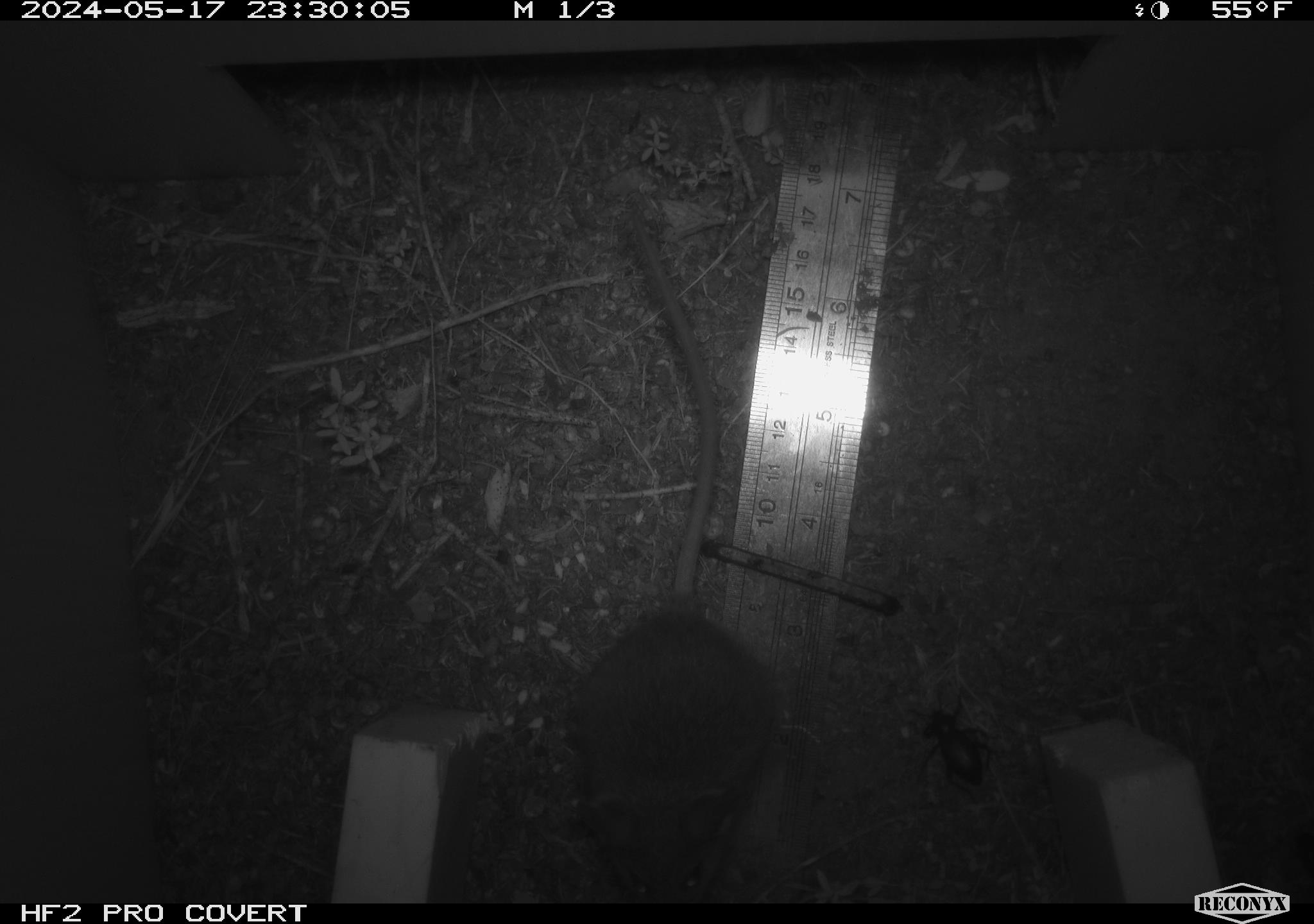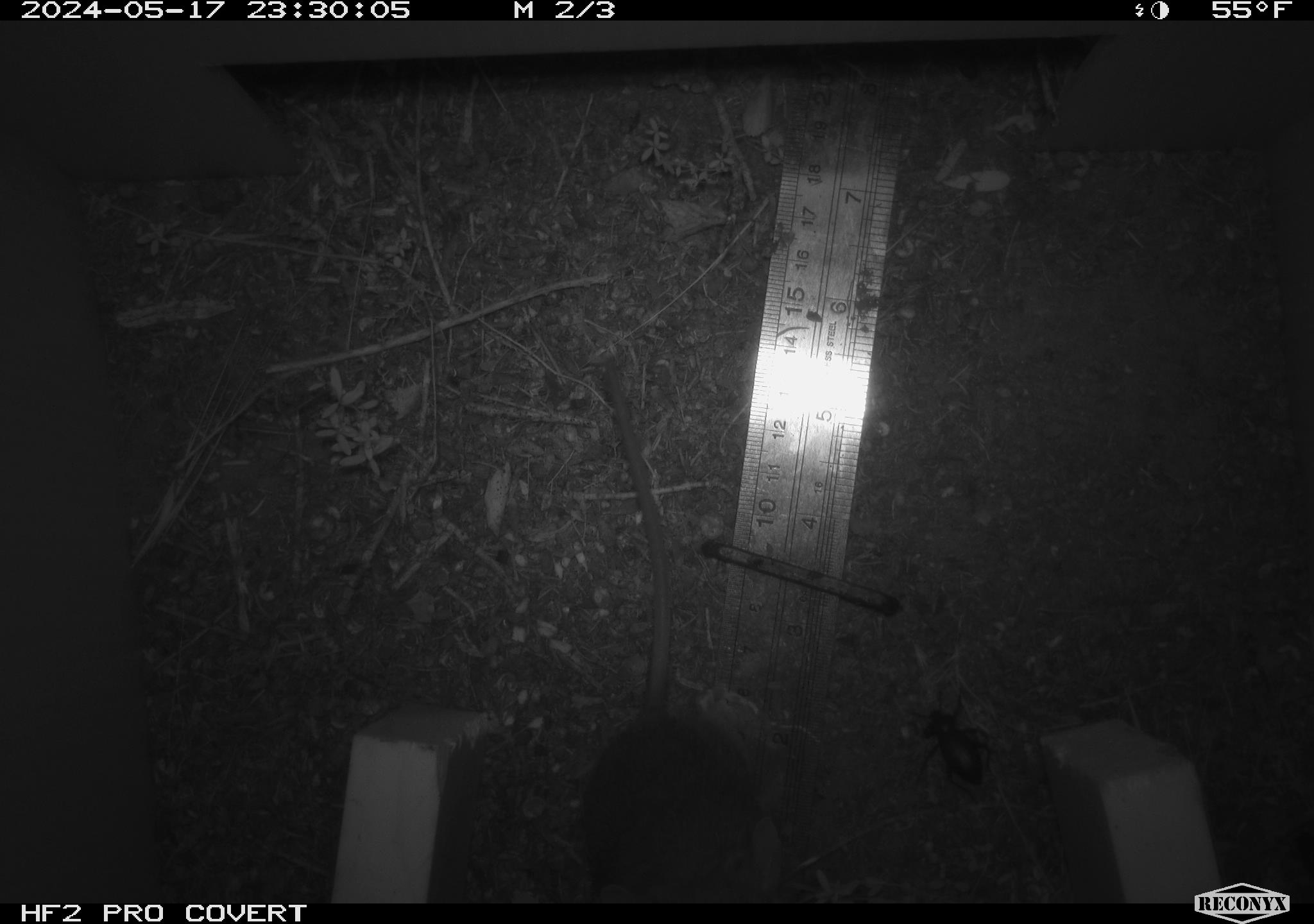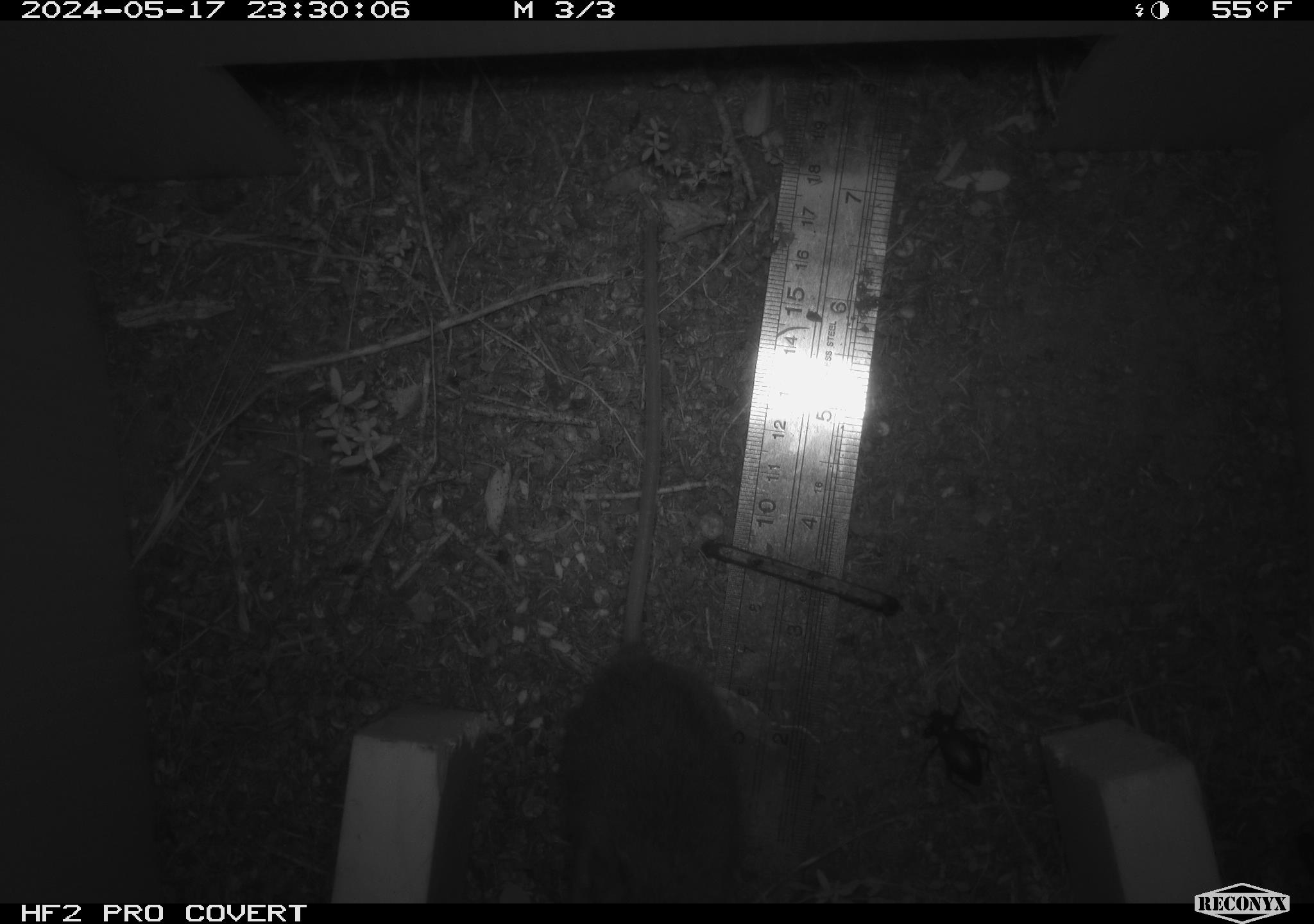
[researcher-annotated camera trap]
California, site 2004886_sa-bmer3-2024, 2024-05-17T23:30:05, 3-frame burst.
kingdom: Animalia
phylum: Chordata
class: Mammalia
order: Rodentia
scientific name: Rodentia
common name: mouse species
Mouse species (Rodentia).